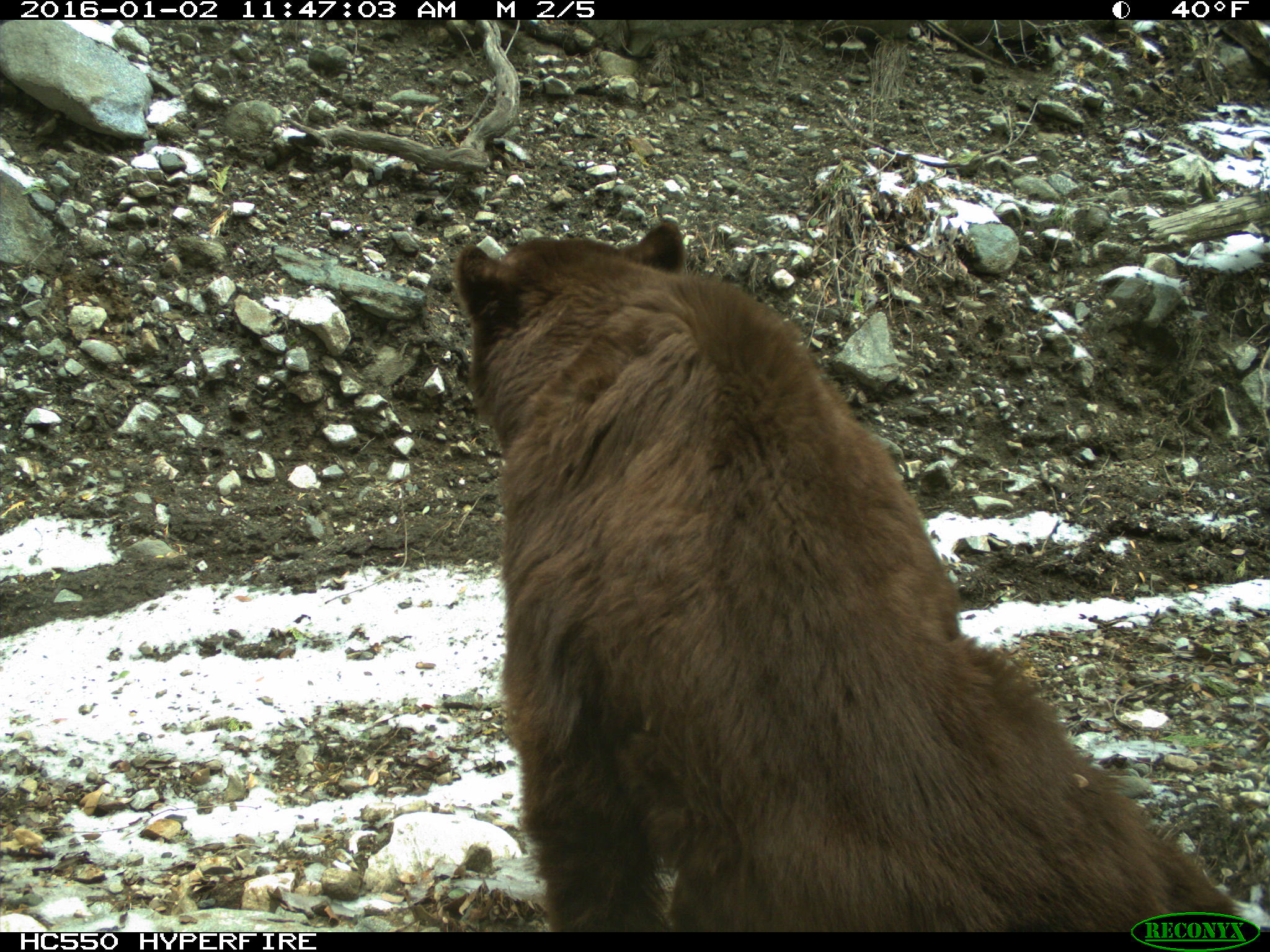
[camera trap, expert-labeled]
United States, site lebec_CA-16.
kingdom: Animalia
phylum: Chordata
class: Mammalia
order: Carnivora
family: Ursidae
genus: Ursus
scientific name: Ursus americanus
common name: american black bear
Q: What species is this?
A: Ursus americanus (american black bear).